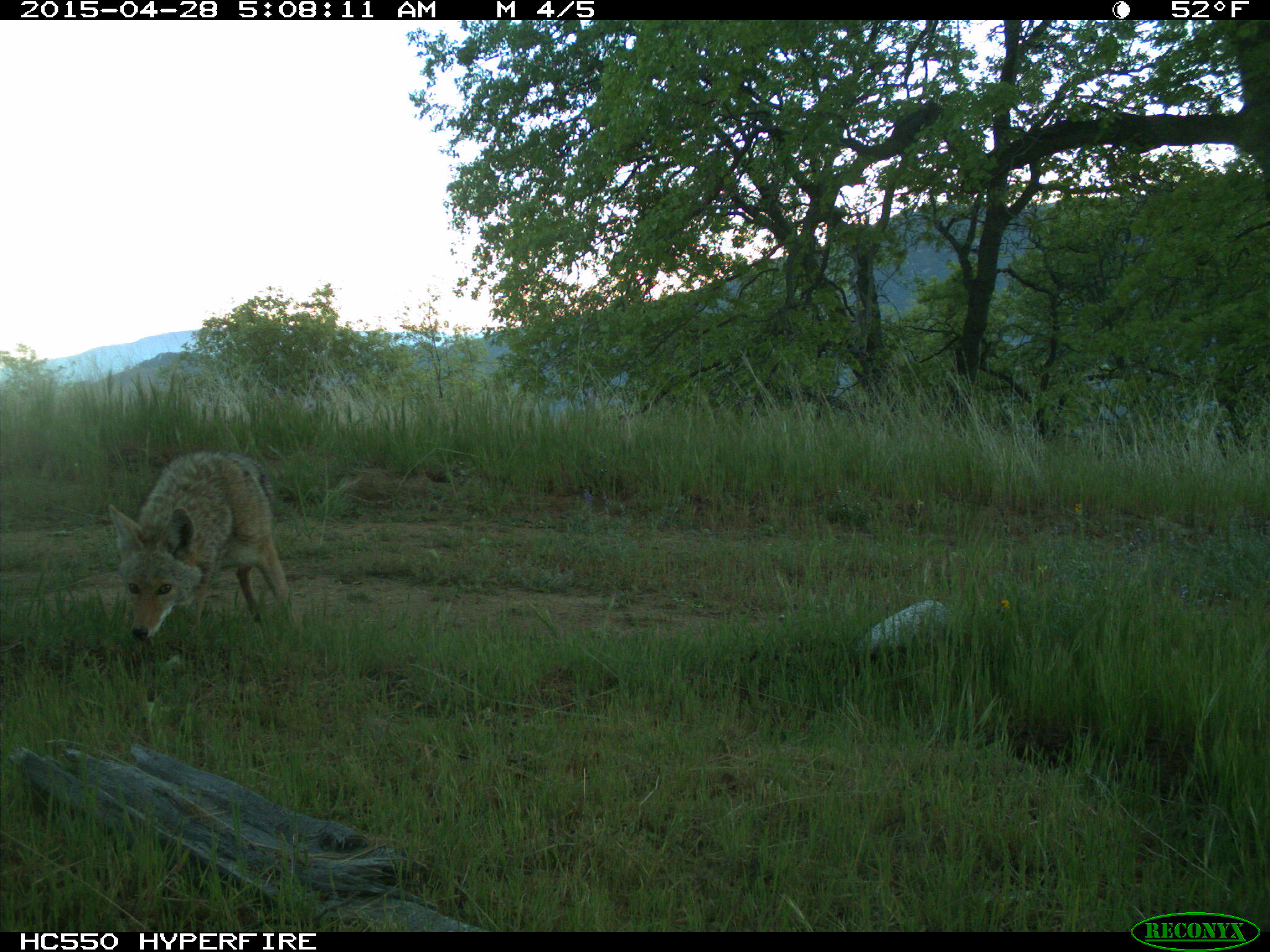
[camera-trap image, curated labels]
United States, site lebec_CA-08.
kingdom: Animalia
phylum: Chordata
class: Mammalia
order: Carnivora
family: Canidae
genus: Canis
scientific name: Canis latrans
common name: coyote